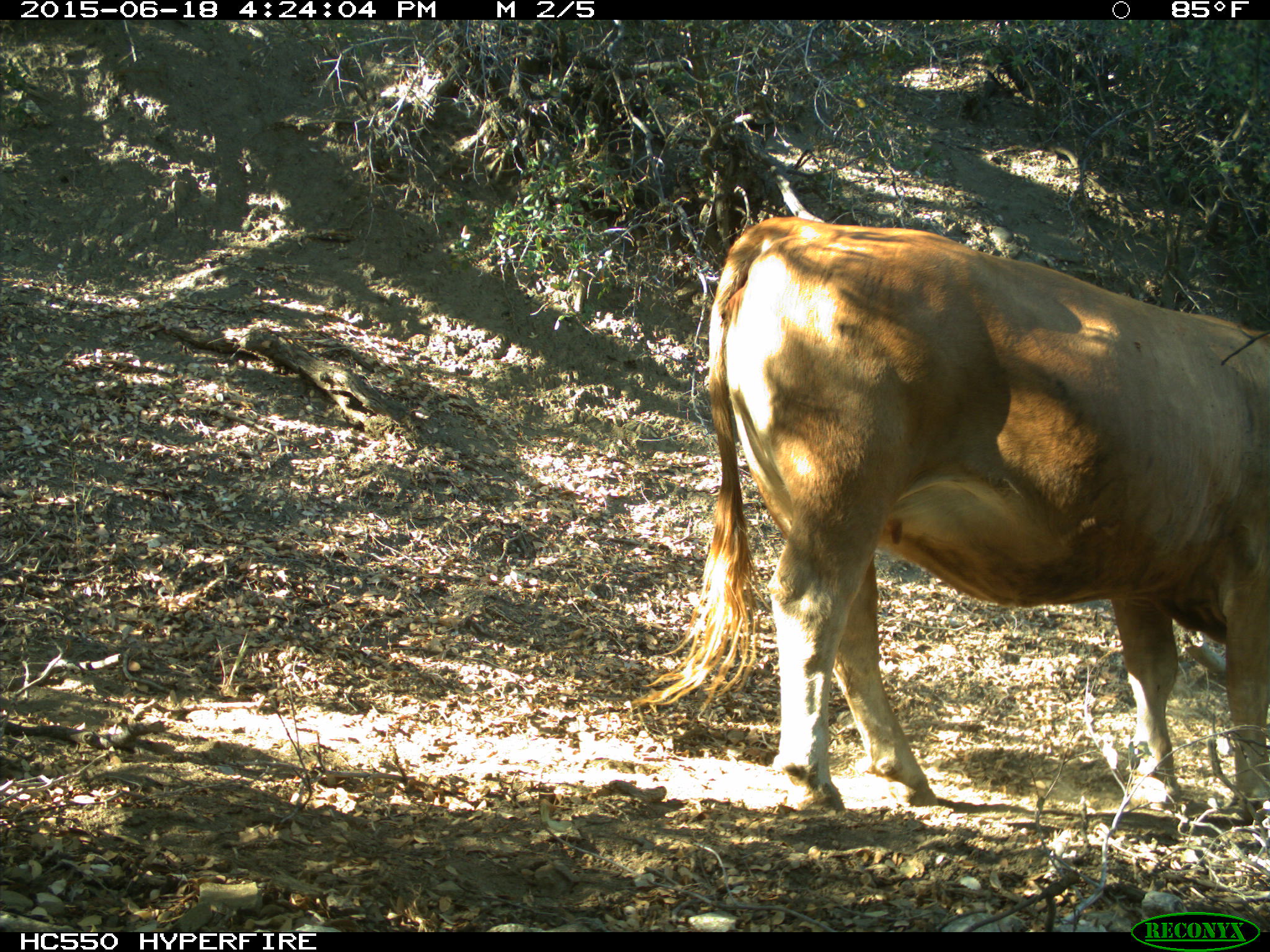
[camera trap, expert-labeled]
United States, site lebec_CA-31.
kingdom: Animalia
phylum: Chordata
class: Mammalia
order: Artiodactyla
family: Bovidae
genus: Bos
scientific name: Bos taurus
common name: domestic cow